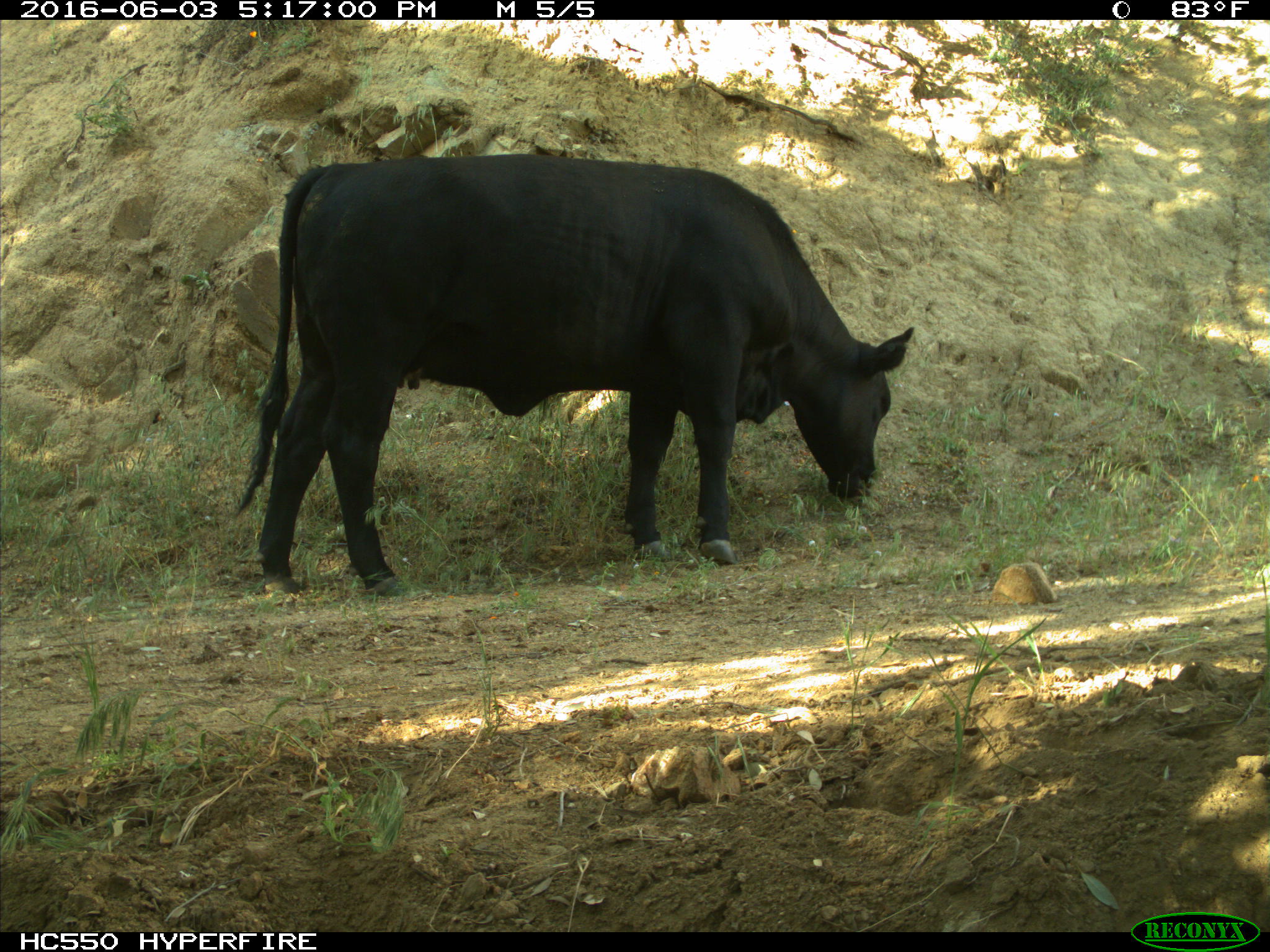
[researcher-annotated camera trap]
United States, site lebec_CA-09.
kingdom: Animalia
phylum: Chordata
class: Mammalia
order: Artiodactyla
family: Bovidae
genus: Bos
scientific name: Bos taurus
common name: domestic cow